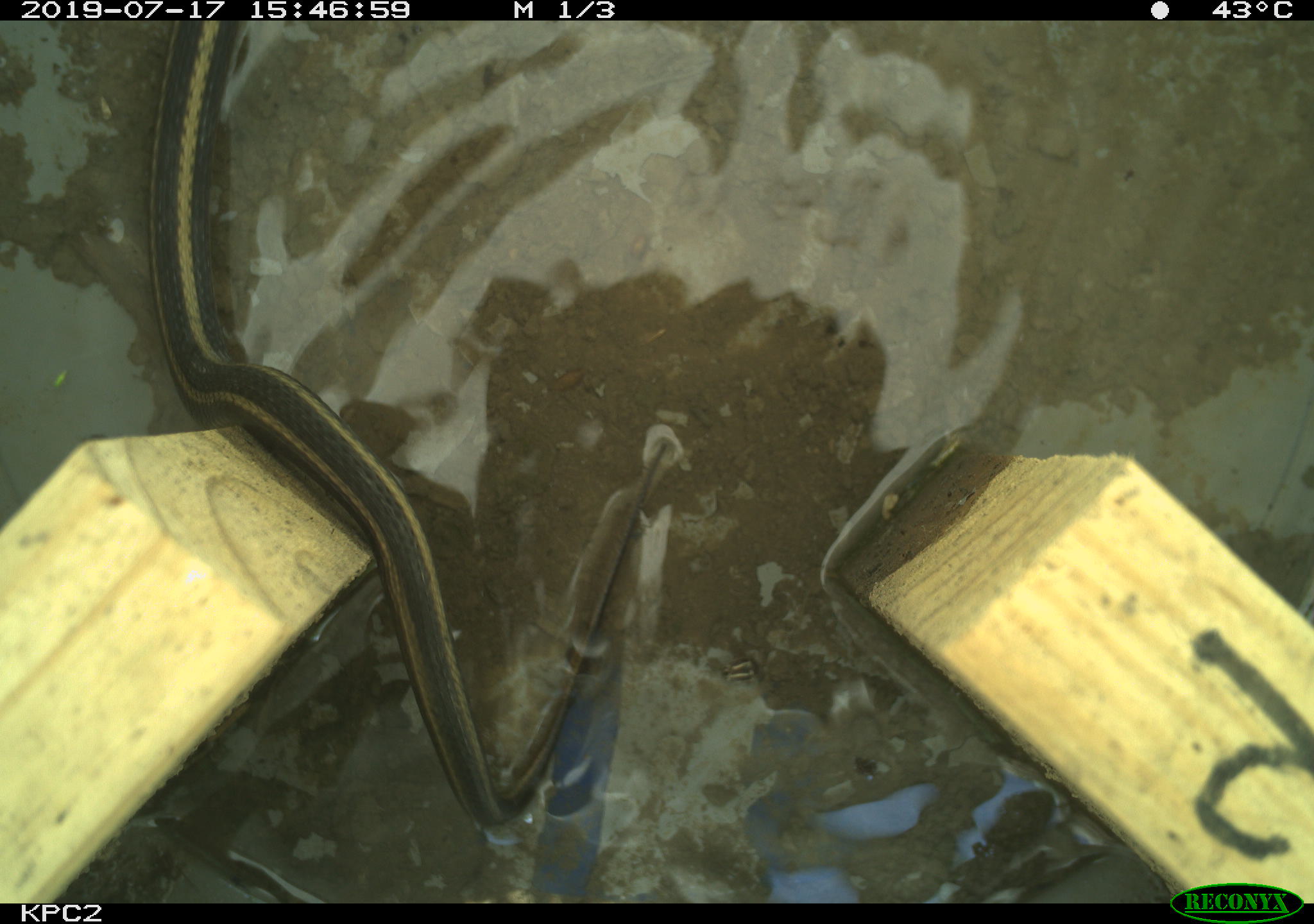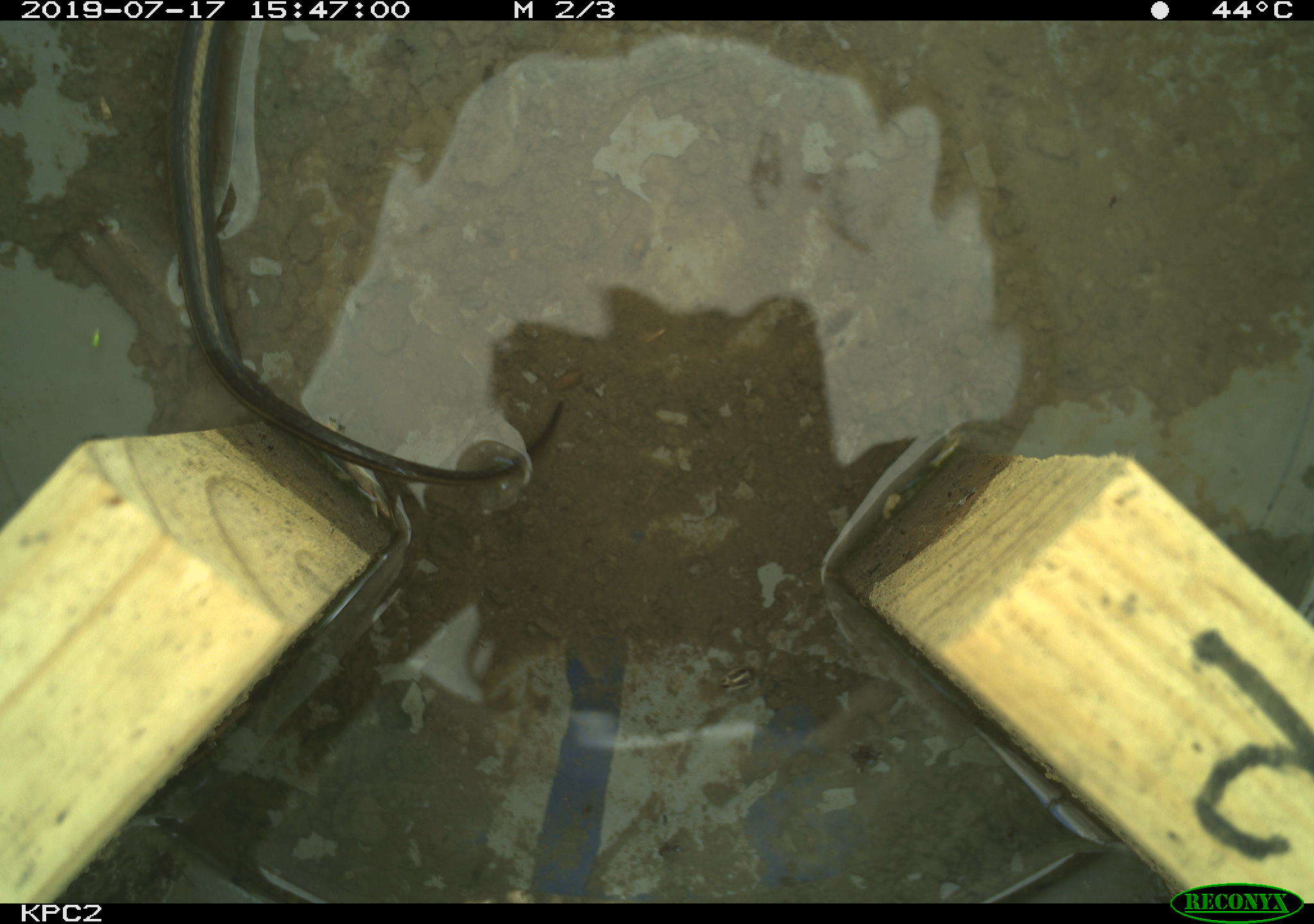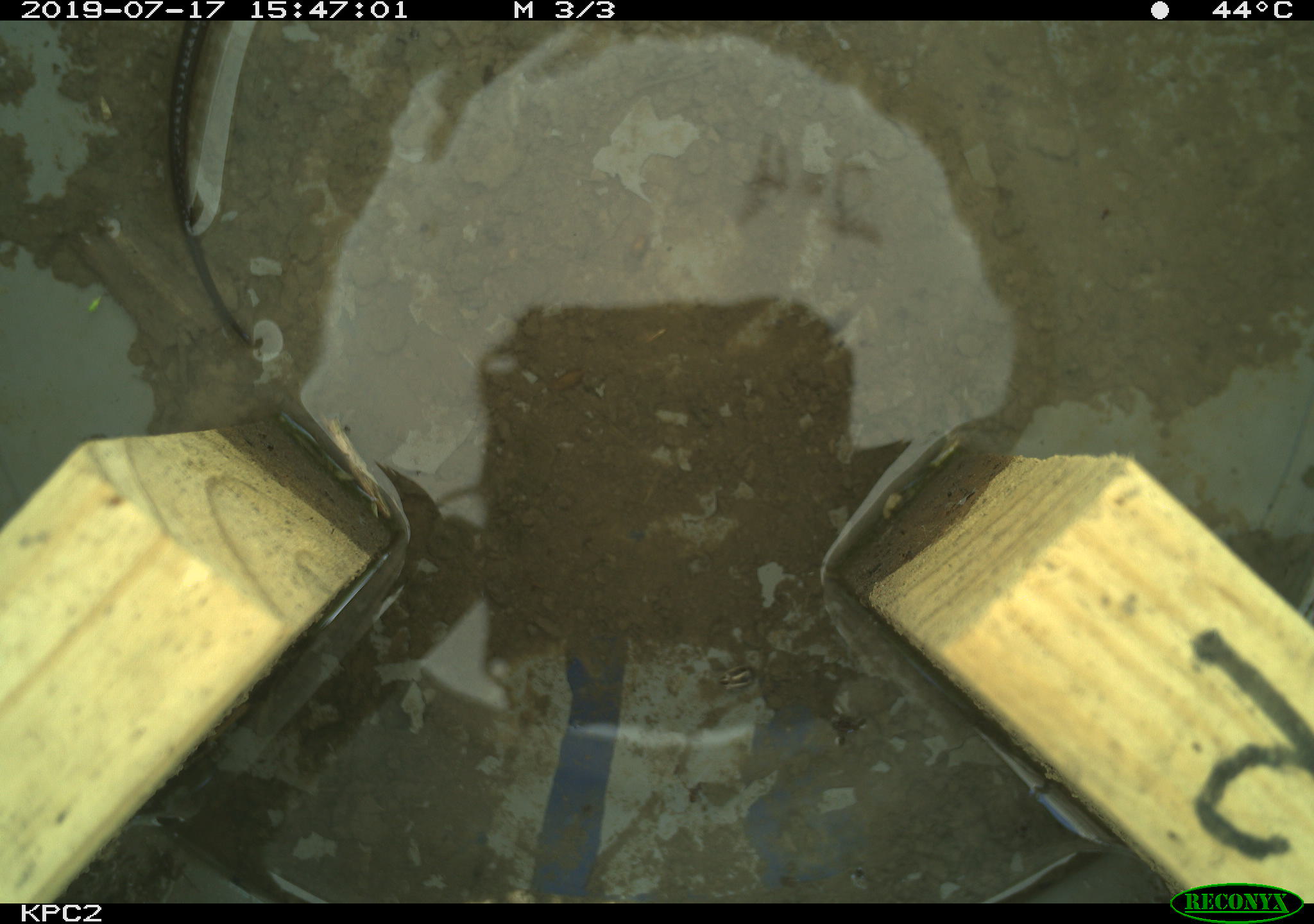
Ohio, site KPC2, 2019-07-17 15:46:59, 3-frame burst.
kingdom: Animalia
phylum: Chordata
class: Reptilia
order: Squamata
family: Colubridae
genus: Thamnophis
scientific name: Thamnophis sirtalis sirtalis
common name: eastern gartersnake